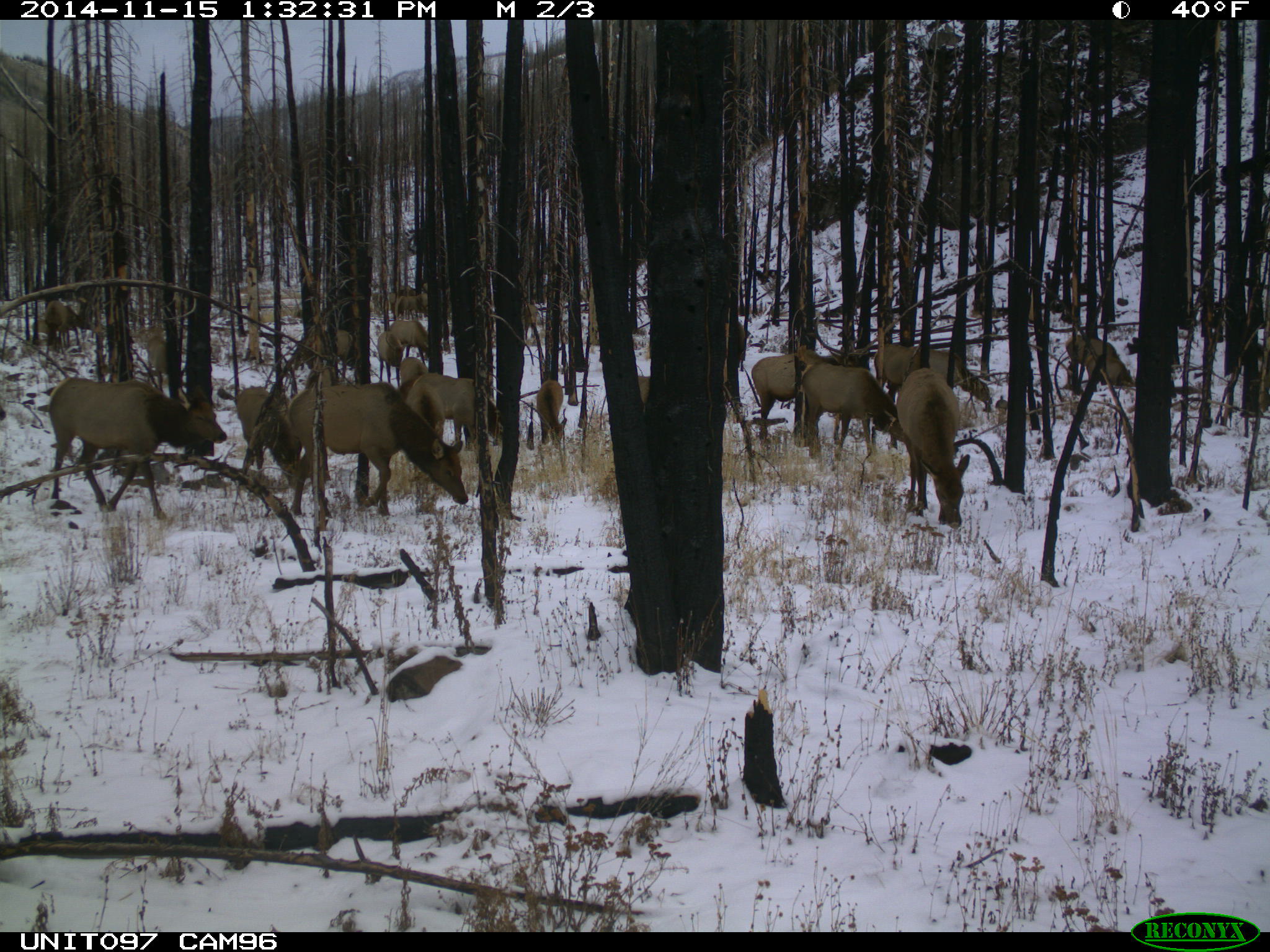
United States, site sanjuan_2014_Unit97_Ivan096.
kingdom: Animalia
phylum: Chordata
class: Mammalia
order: Artiodactyla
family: Cervidae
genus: Cervus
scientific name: Cervus elaphus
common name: red deer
Cervus elaphus (red deer).